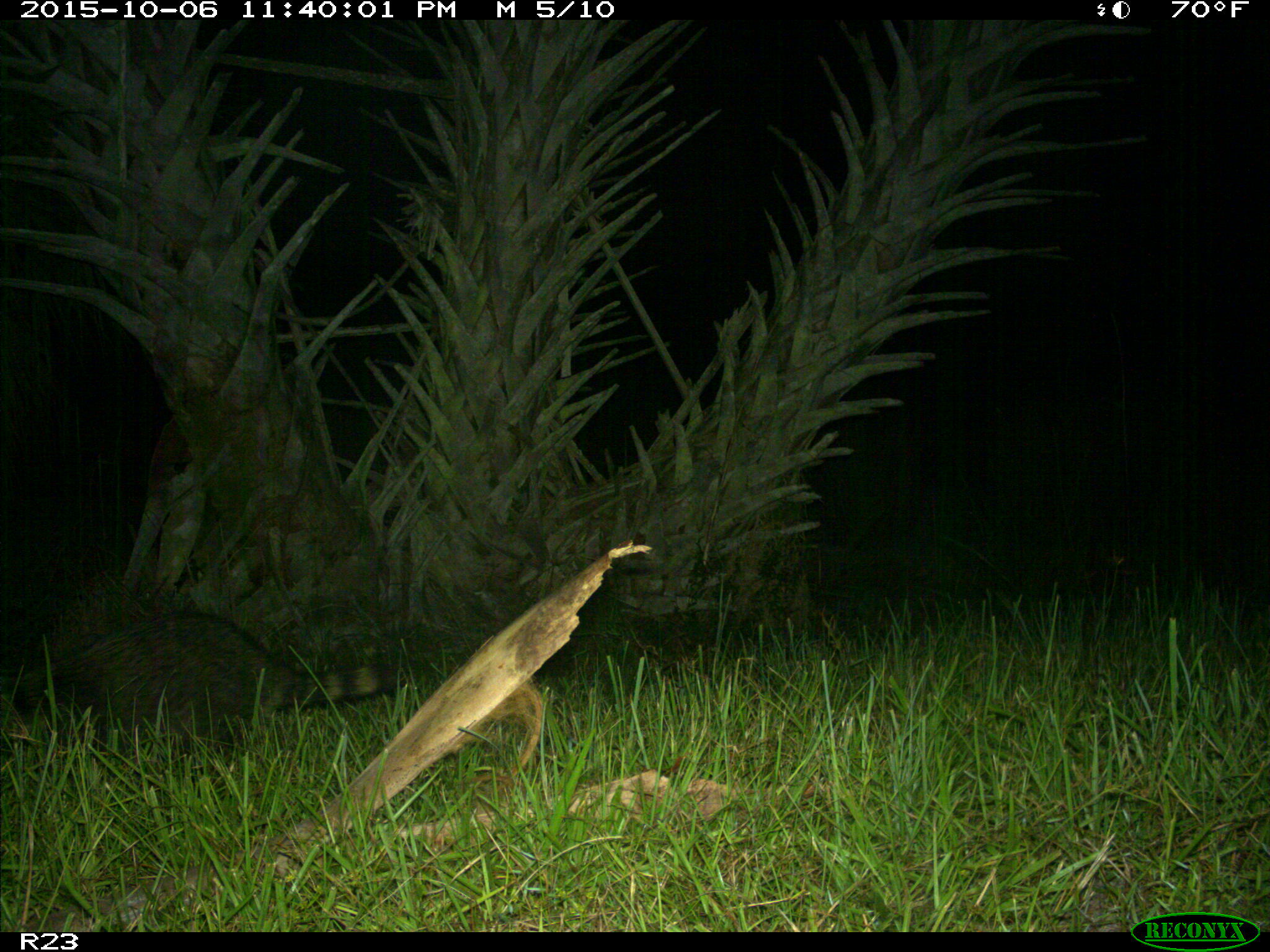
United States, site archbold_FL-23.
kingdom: Animalia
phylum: Chordata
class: Mammalia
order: Carnivora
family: Procyonidae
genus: Procyon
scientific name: Procyon lotor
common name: common raccoon